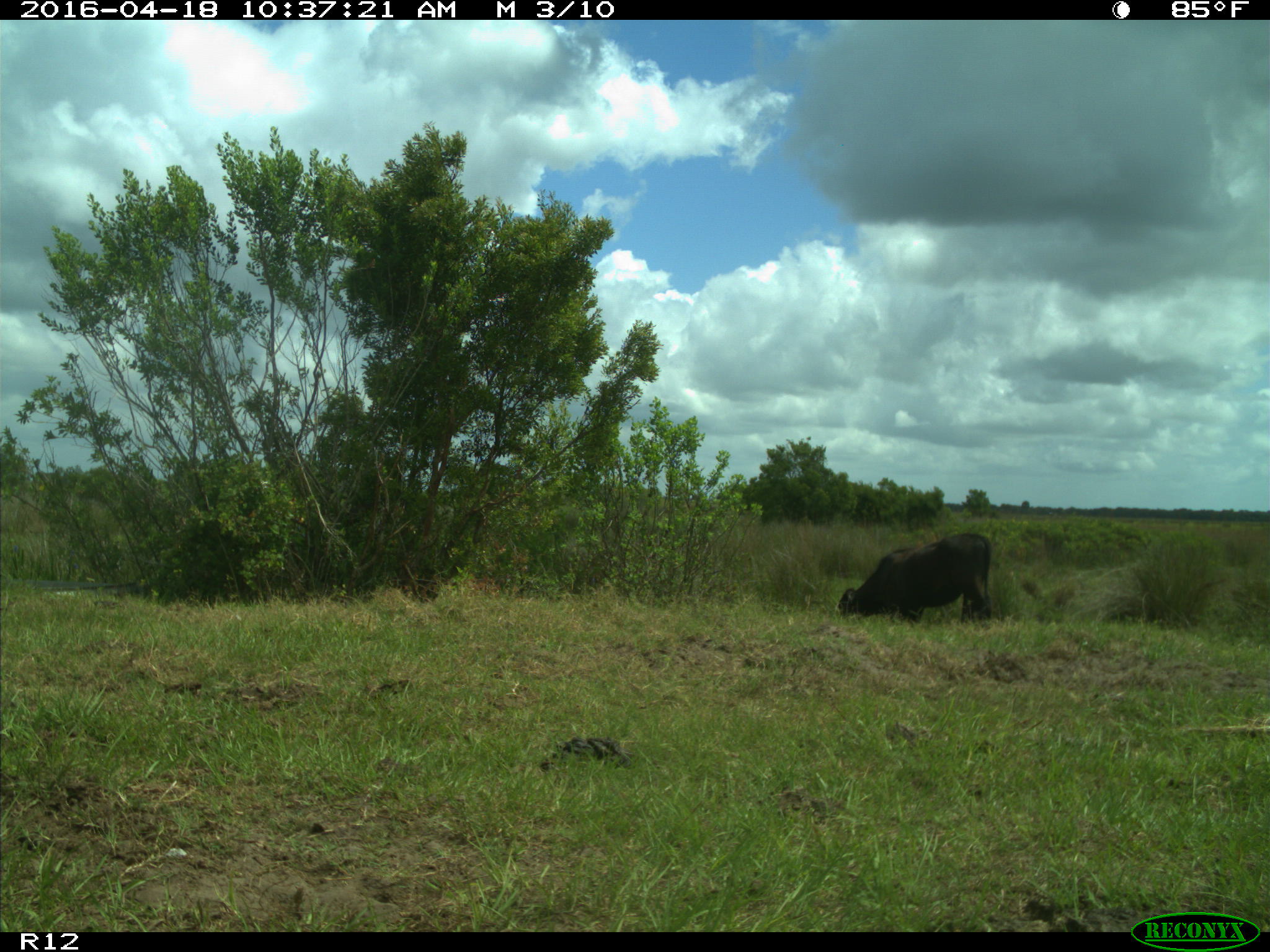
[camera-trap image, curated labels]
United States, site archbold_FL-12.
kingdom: Animalia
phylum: Chordata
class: Mammalia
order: Artiodactyla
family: Bovidae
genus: Bos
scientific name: Bos taurus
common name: domestic cow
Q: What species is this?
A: Bos taurus (domestic cow).